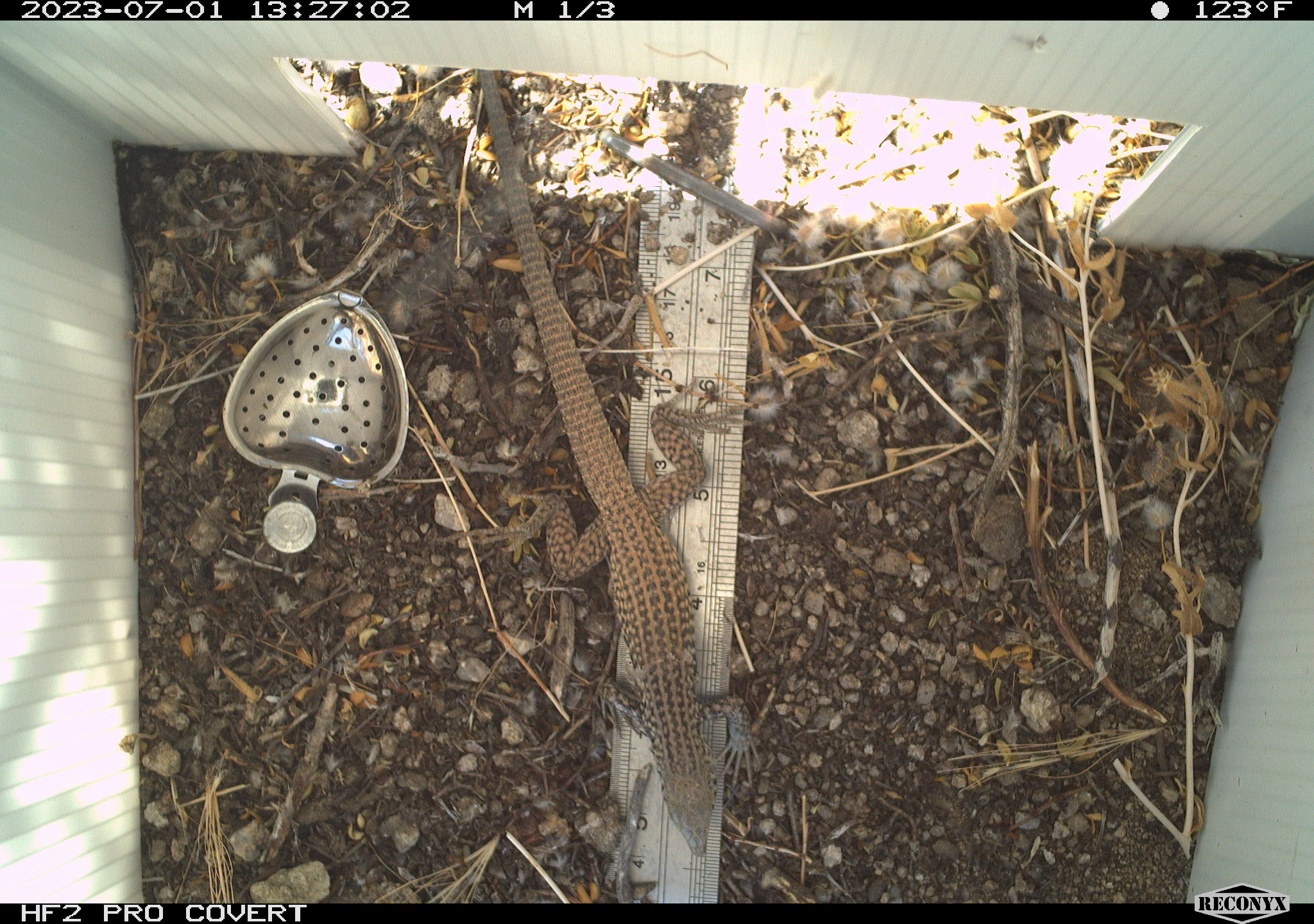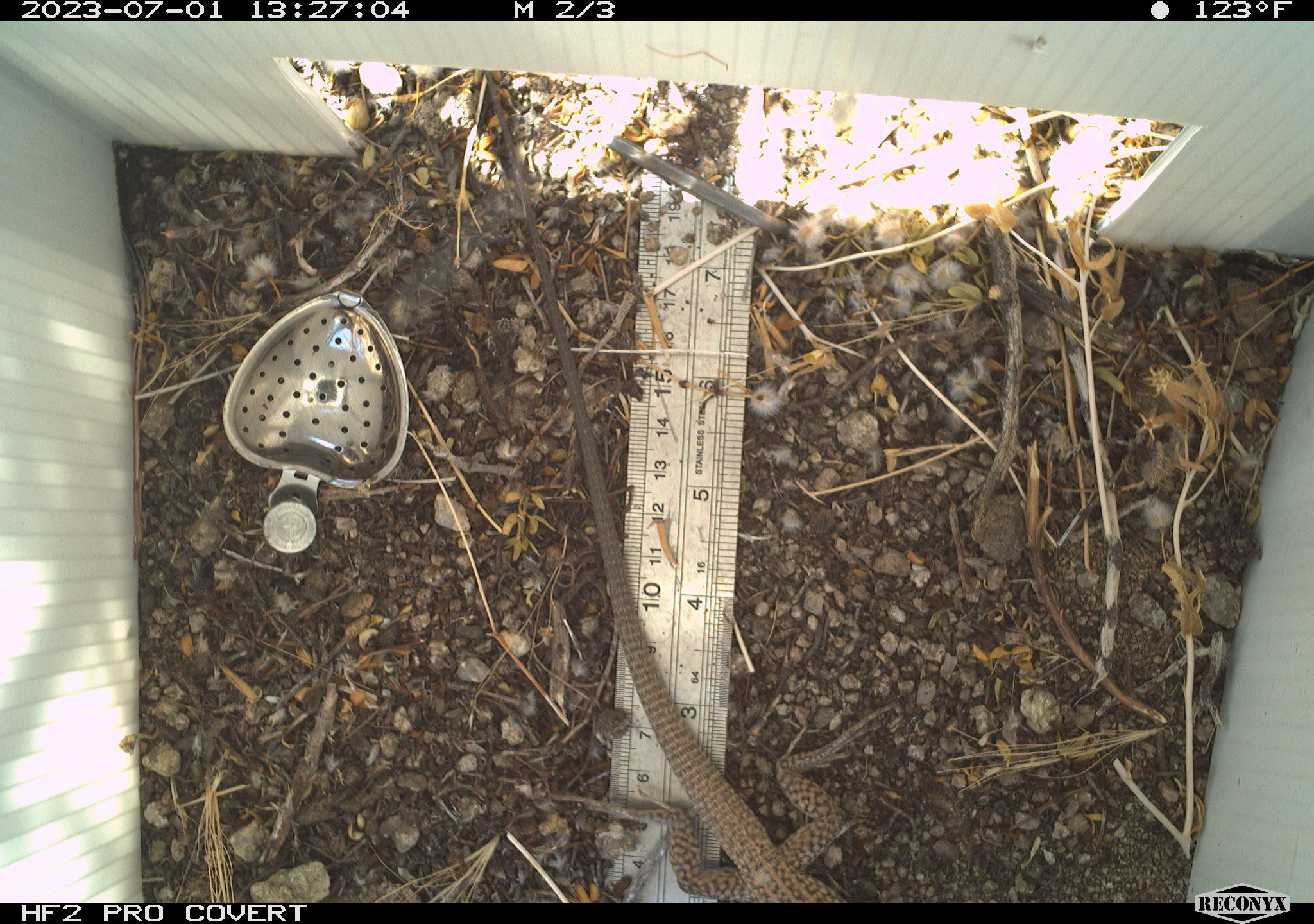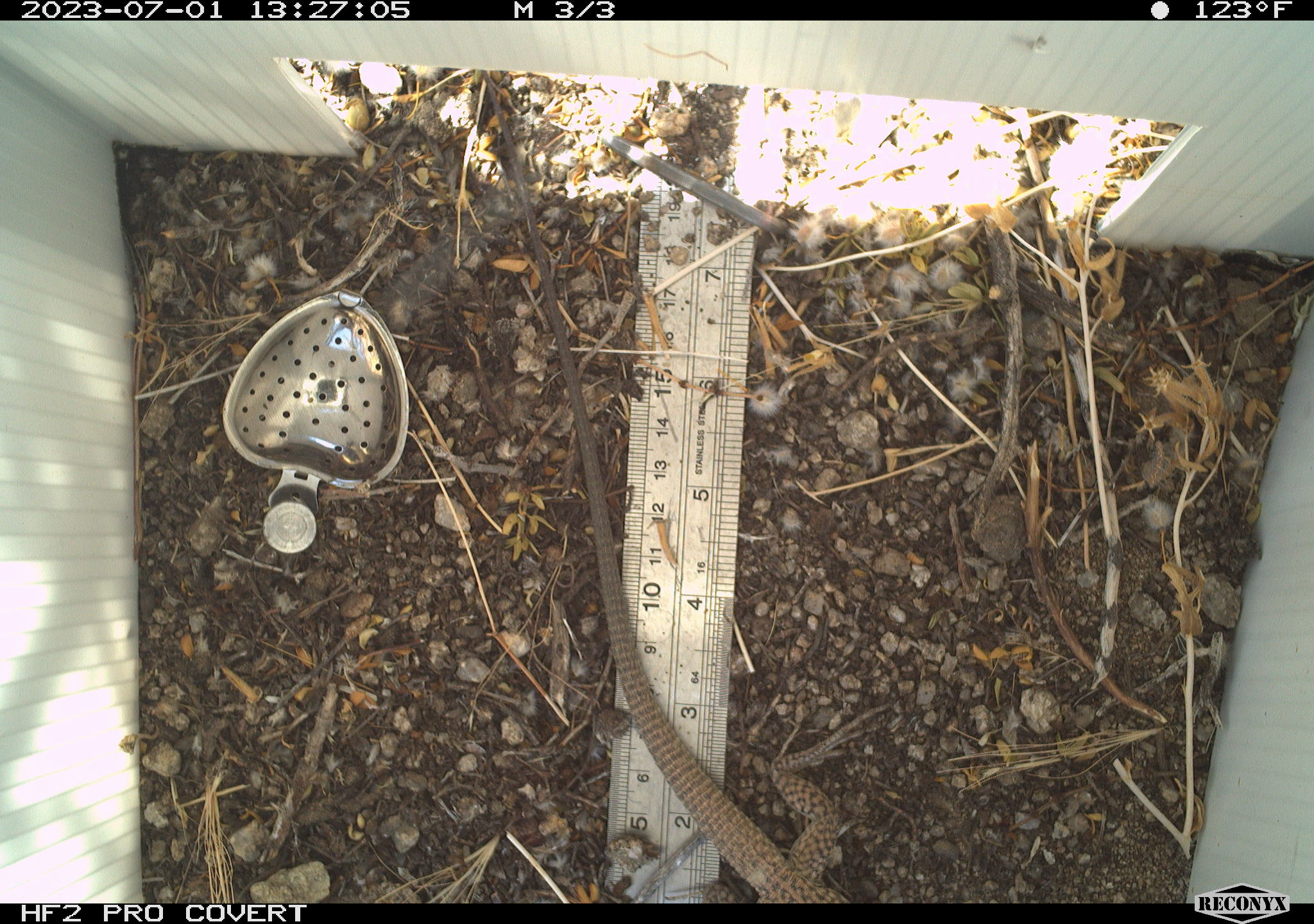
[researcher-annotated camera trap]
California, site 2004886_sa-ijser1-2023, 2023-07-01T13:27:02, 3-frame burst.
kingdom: Animalia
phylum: Chordata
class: Reptilia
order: Squamata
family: Teiidae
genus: Aspidoscelis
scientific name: Aspidoscelis tigris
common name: western whiptail